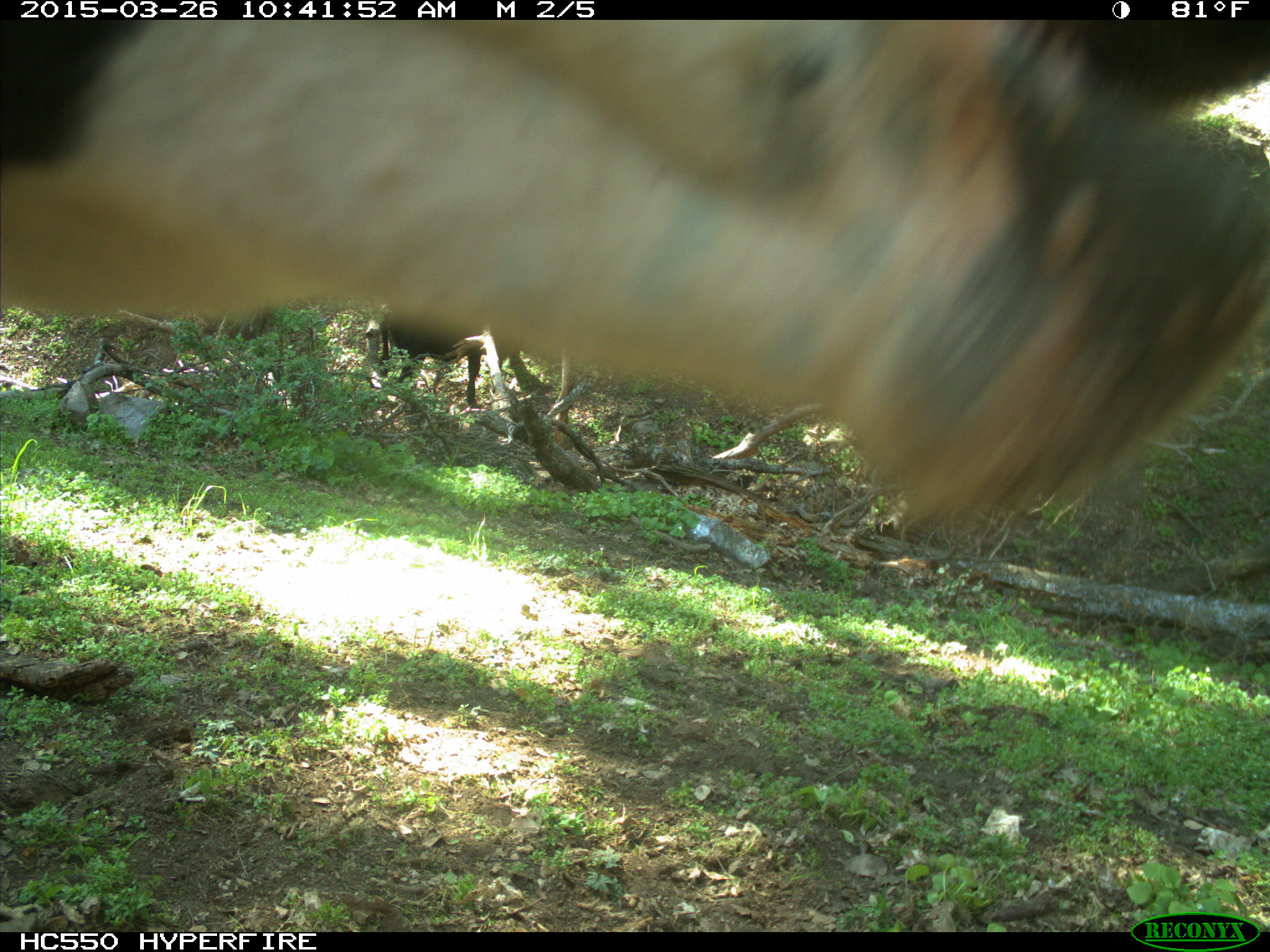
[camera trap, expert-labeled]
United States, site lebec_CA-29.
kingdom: Animalia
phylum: Chordata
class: Mammalia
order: Artiodactyla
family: Bovidae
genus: Bos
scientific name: Bos taurus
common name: domestic cow